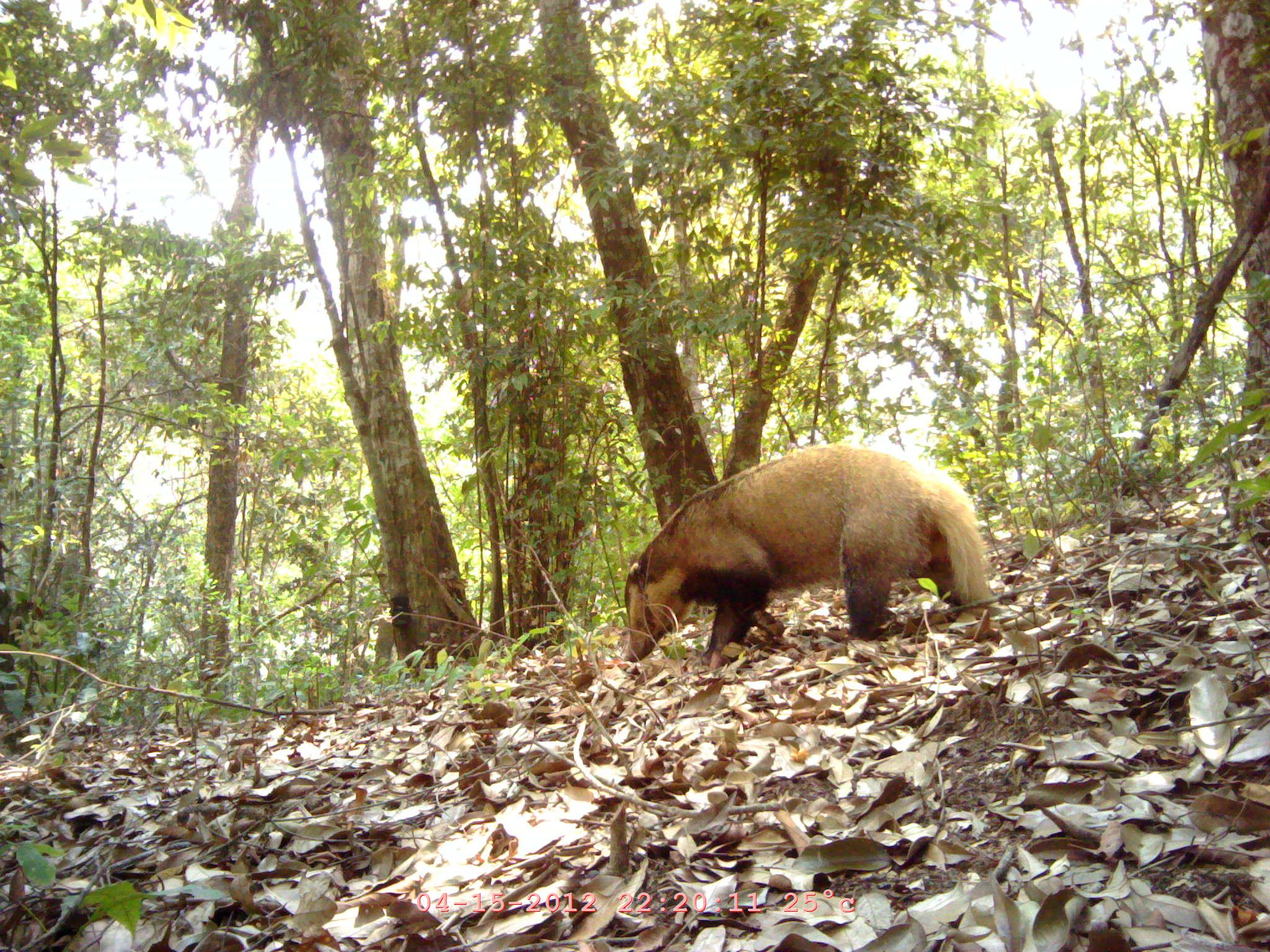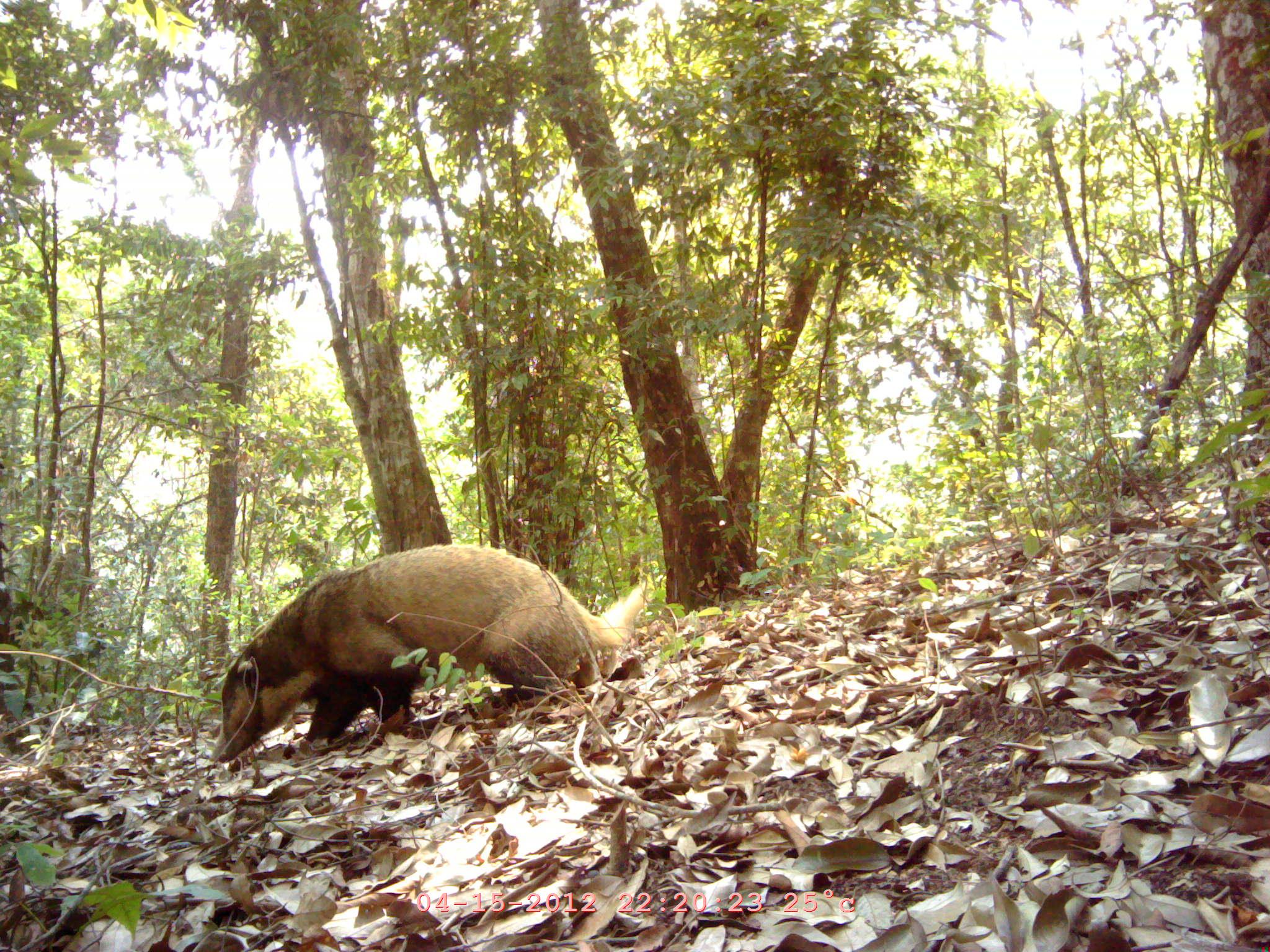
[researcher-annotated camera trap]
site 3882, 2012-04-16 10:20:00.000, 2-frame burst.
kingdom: Animalia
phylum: Chordata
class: Mammalia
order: Carnivora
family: Mustelidae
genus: Arctonyx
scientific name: Arctonyx collaris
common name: greater hog badger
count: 1